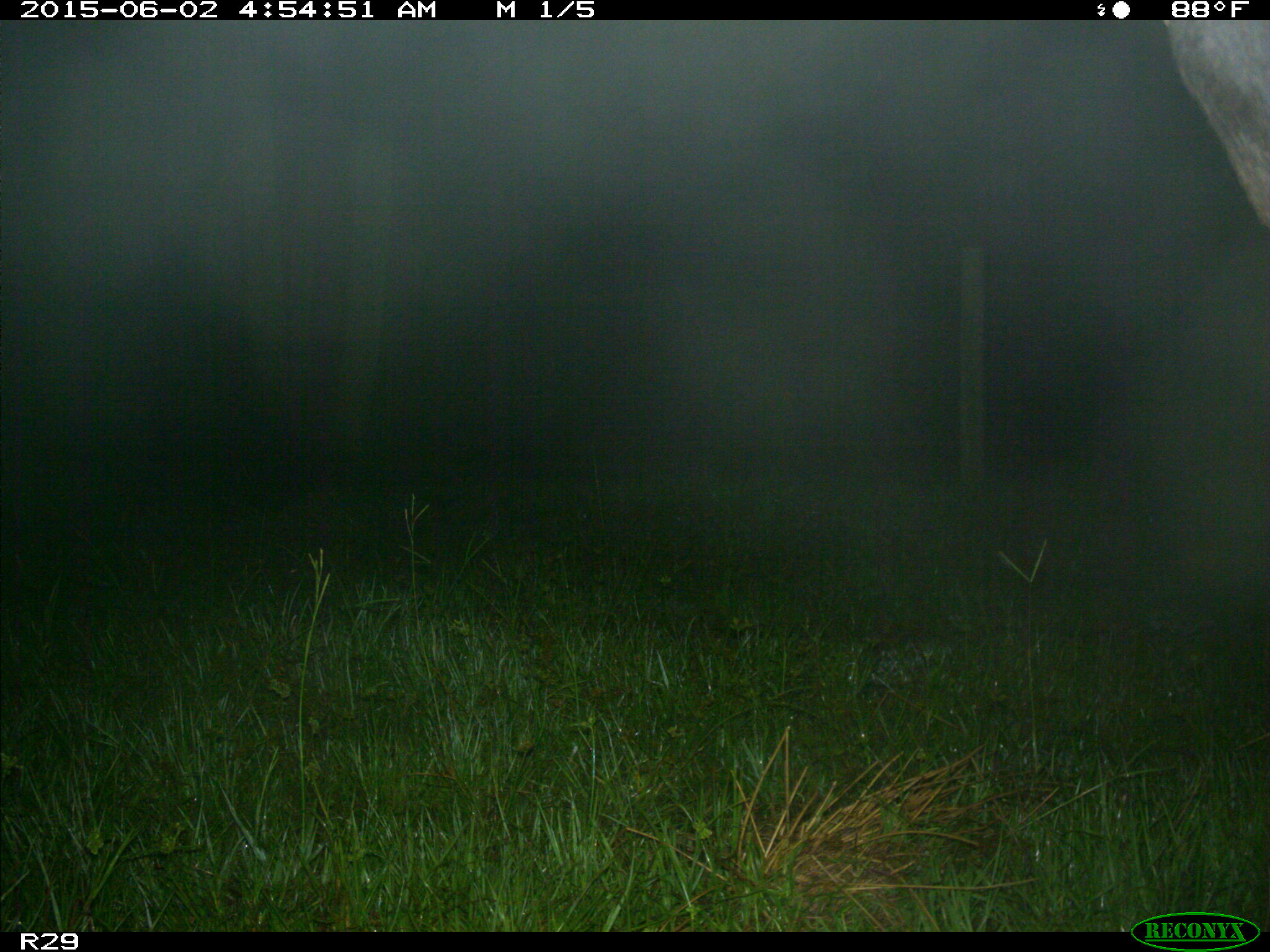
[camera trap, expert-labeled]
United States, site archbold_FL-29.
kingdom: Animalia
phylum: Chordata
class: Mammalia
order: Artiodactyla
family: Bovidae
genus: Bos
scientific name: Bos taurus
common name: domestic cow